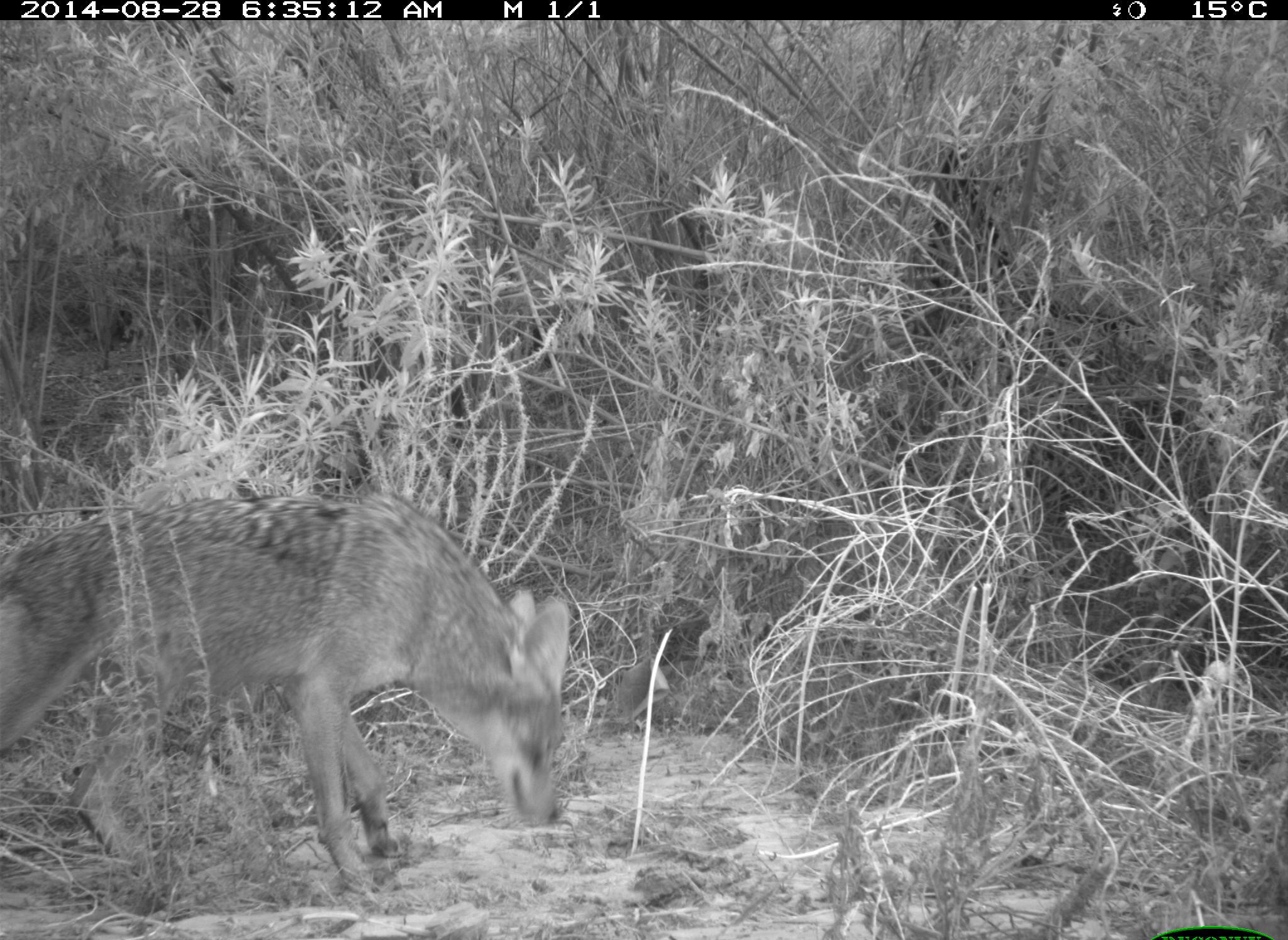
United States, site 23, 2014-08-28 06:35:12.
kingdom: Animalia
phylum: Chordata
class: Mammalia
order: Carnivora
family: Canidae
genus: Canis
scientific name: Canis latrans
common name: coyote